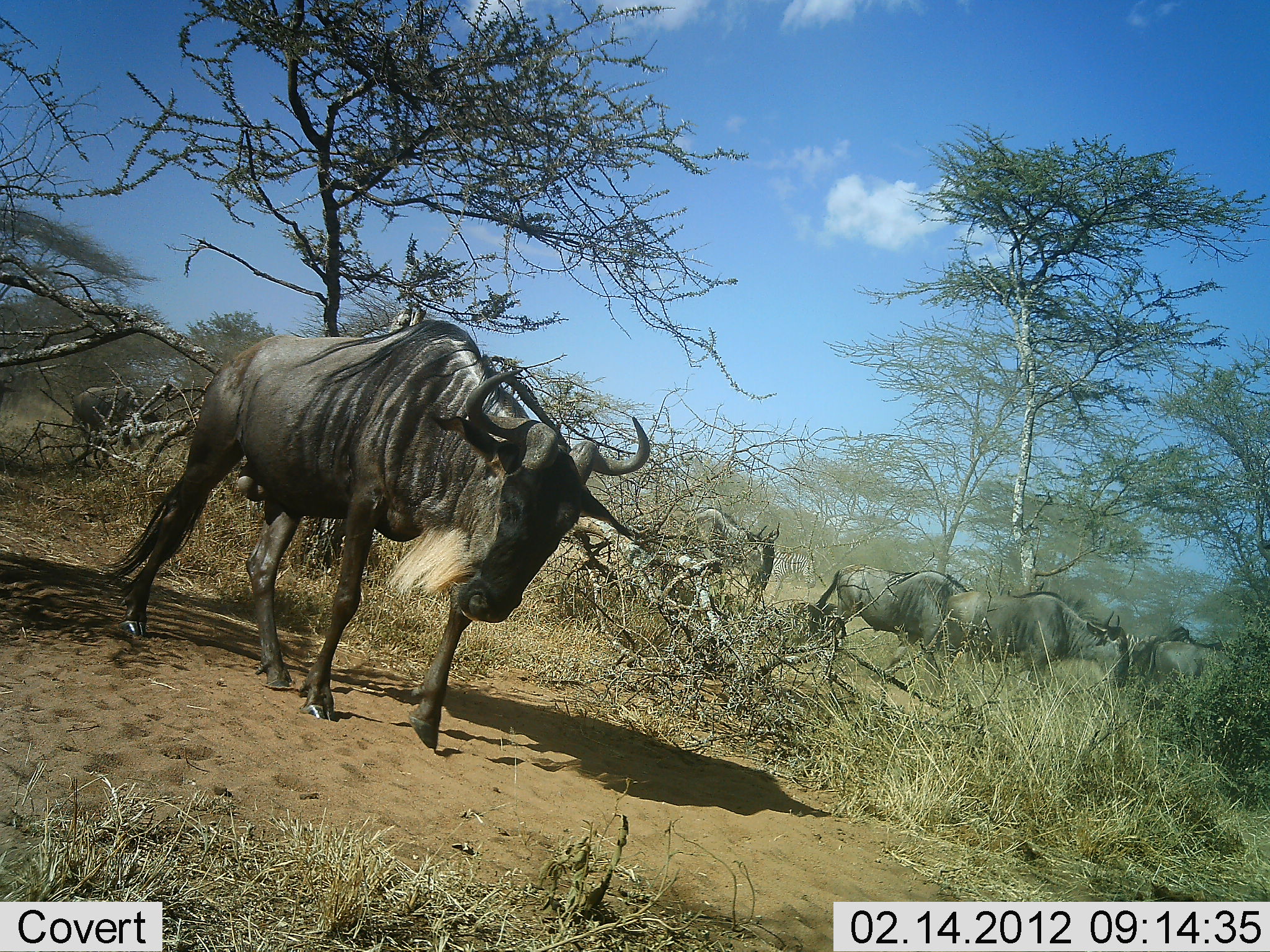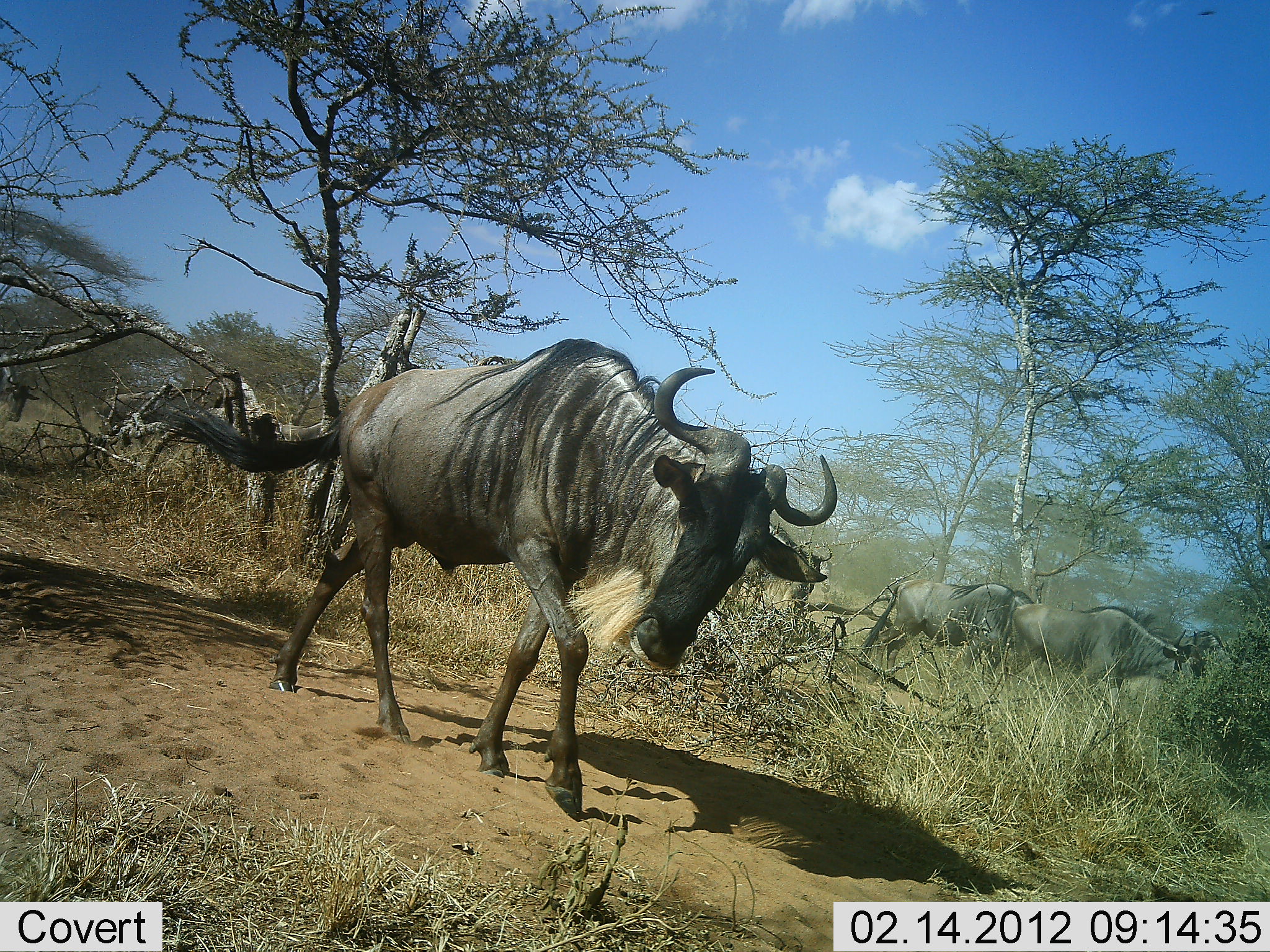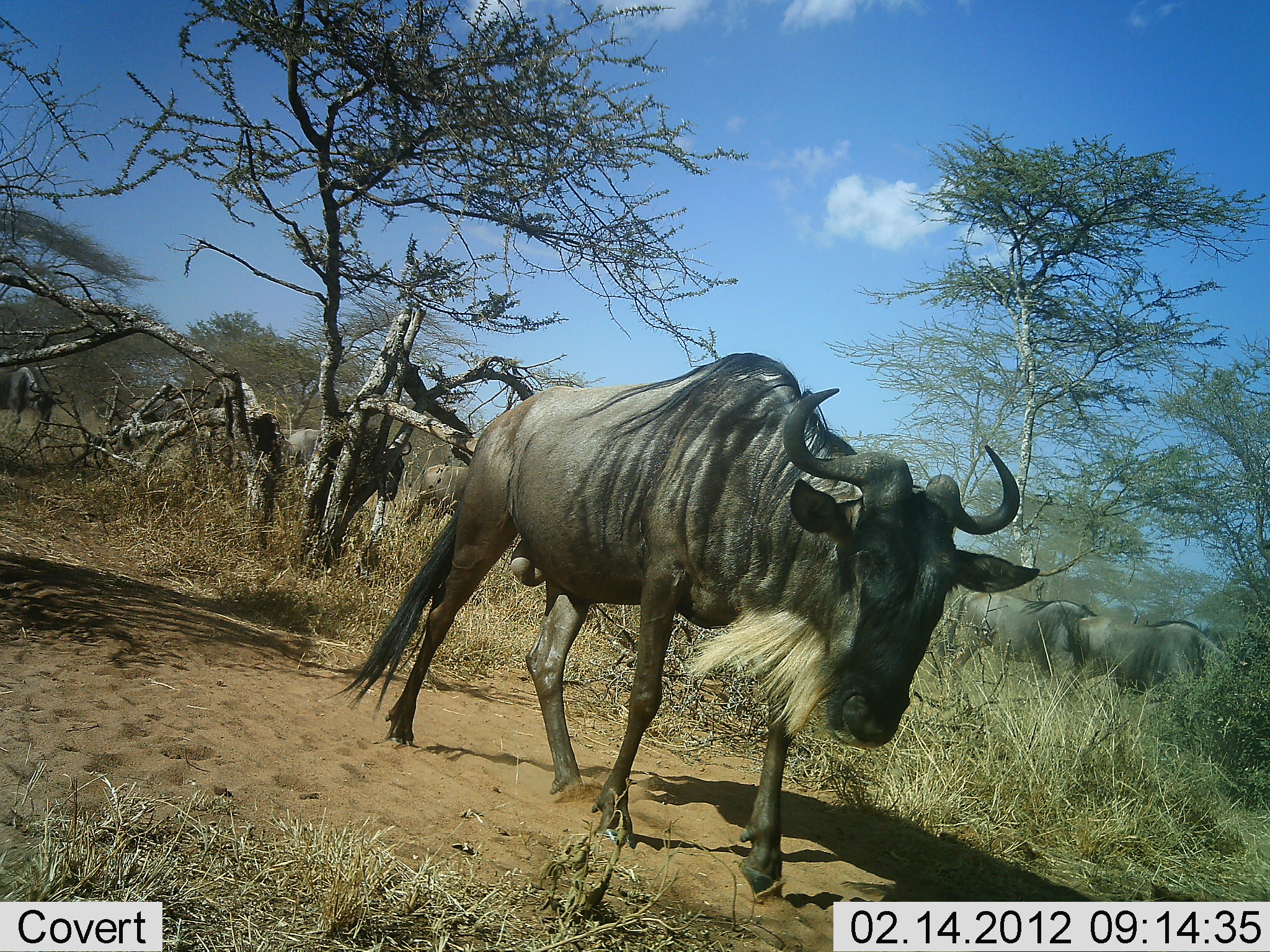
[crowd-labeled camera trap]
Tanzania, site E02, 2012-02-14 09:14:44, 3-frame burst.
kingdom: Animalia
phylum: Chordata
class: Mammalia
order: Artiodactyla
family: Bovidae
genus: Connochaetes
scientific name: Connochaetes taurinus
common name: blue wildebeest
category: wildebeest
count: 7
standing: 0%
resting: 0%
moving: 100%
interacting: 0%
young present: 0%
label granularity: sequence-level